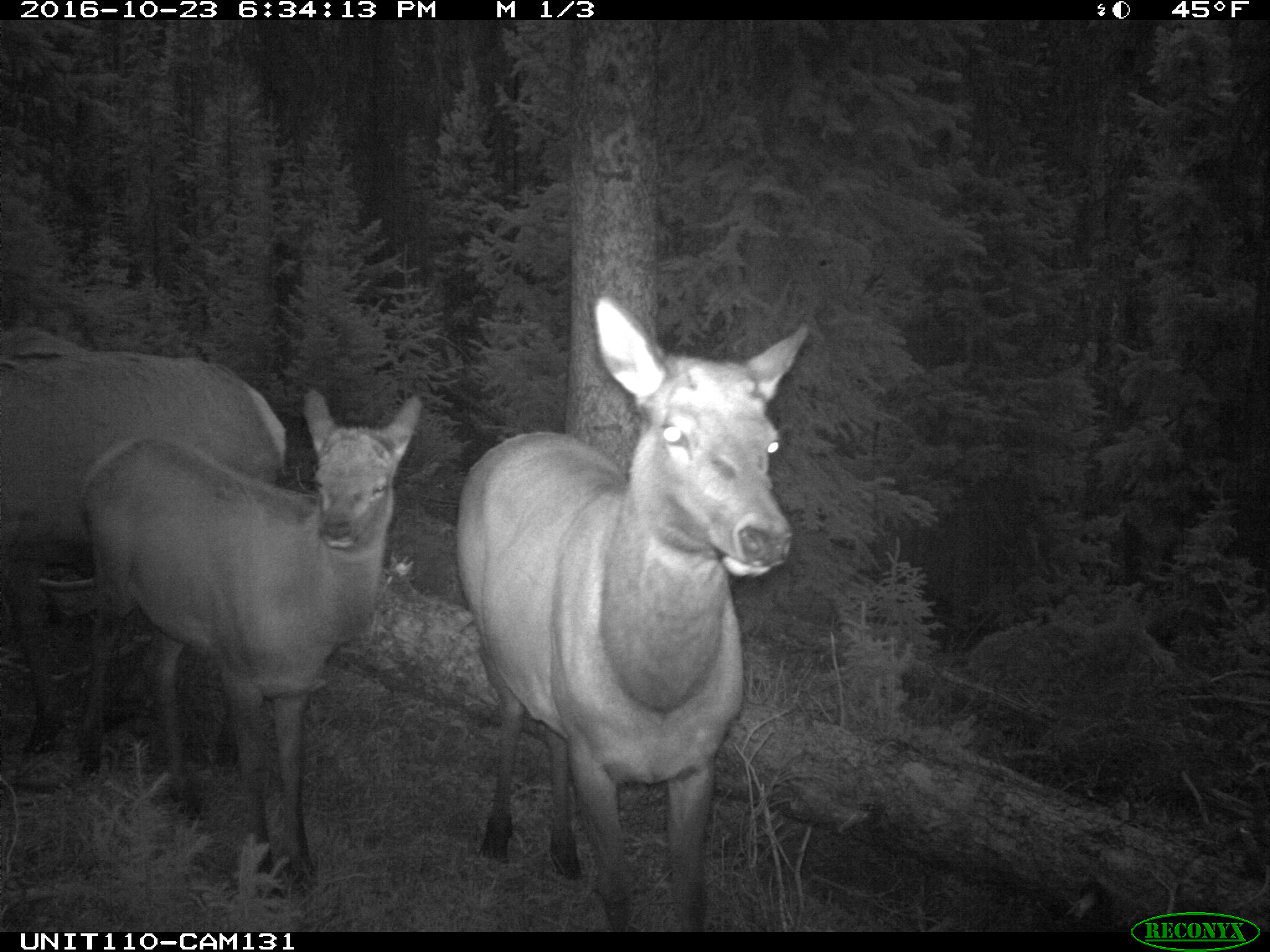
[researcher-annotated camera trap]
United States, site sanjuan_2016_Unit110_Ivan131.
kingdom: Animalia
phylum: Chordata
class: Mammalia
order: Artiodactyla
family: Cervidae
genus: Cervus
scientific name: Cervus elaphus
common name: red deer